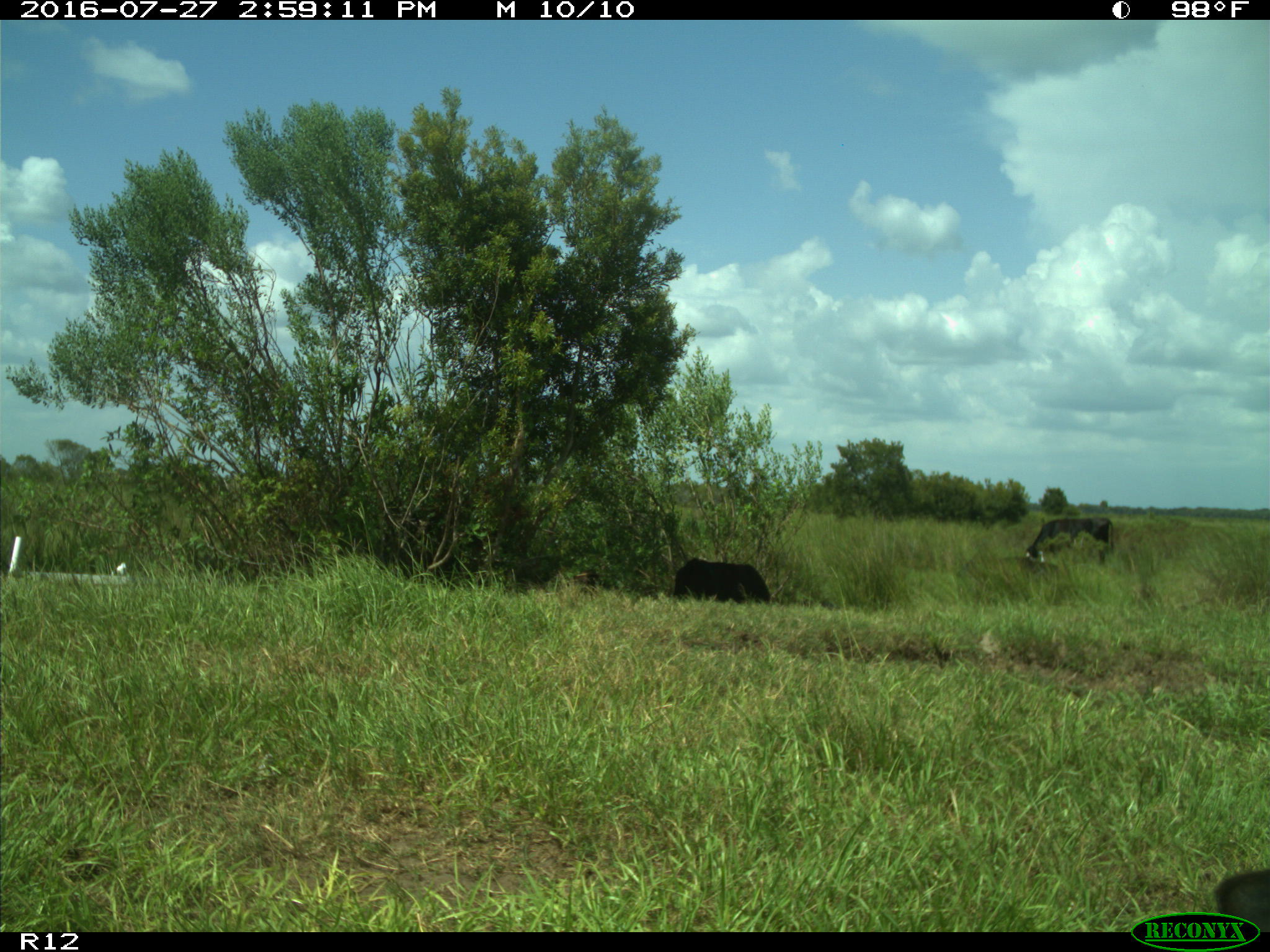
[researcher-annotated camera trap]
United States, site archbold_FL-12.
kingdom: Animalia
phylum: Chordata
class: Mammalia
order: Artiodactyla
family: Bovidae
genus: Bos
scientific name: Bos taurus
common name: domestic cow